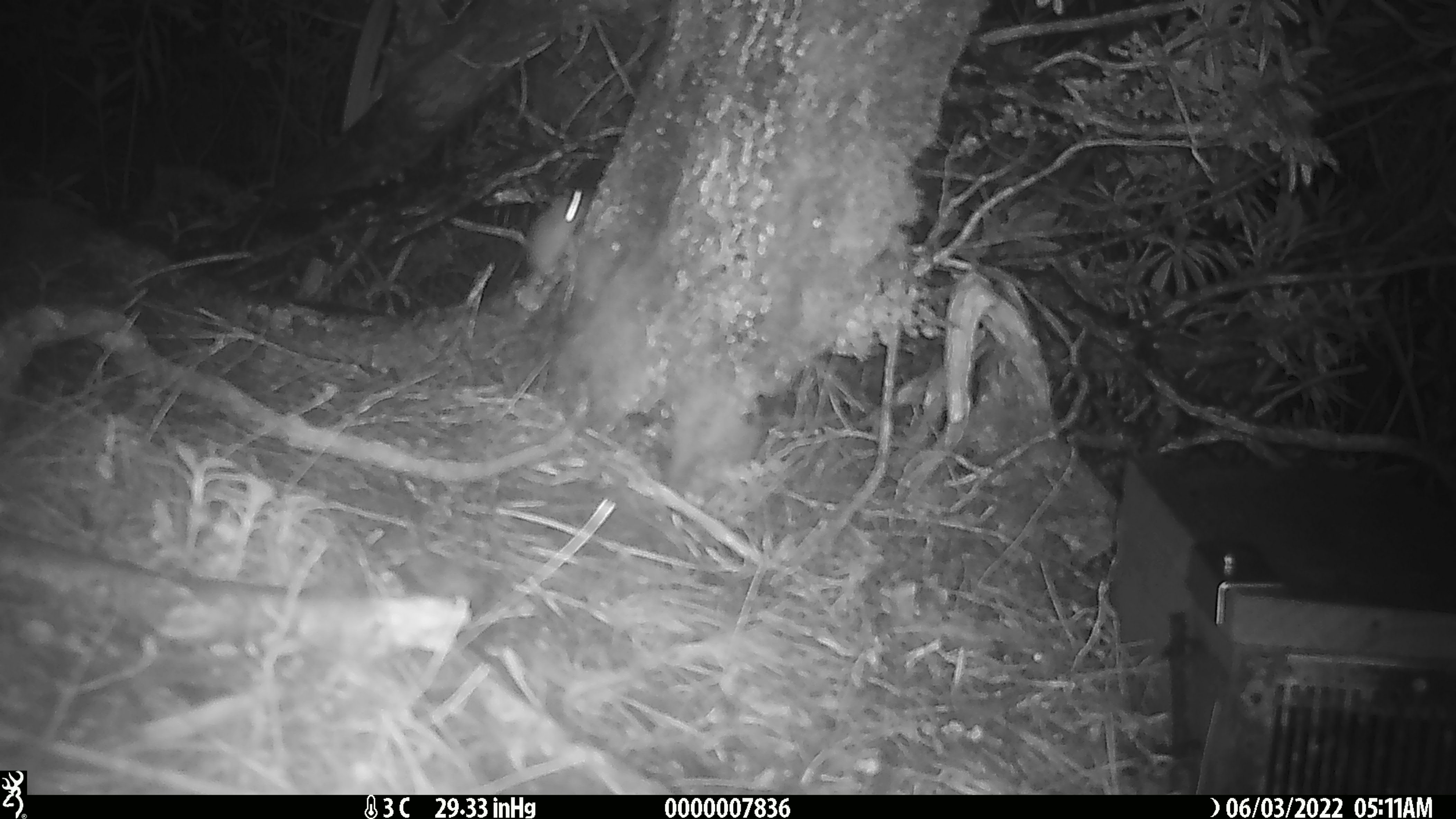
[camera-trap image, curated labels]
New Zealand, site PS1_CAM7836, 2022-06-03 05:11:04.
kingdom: Animalia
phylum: Chordata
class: Mammalia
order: Rodentia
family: Muridae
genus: Mus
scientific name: Mus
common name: mouse